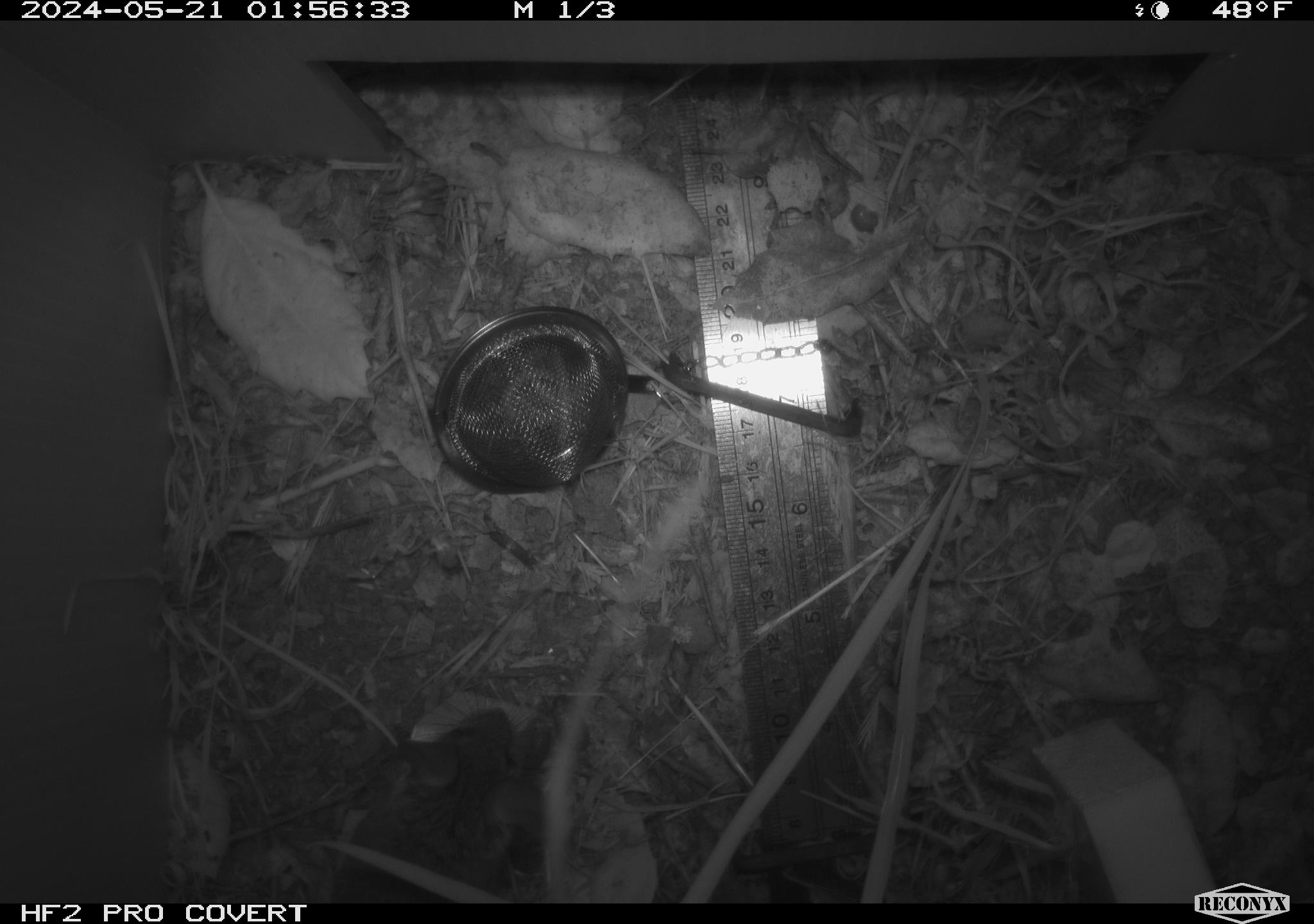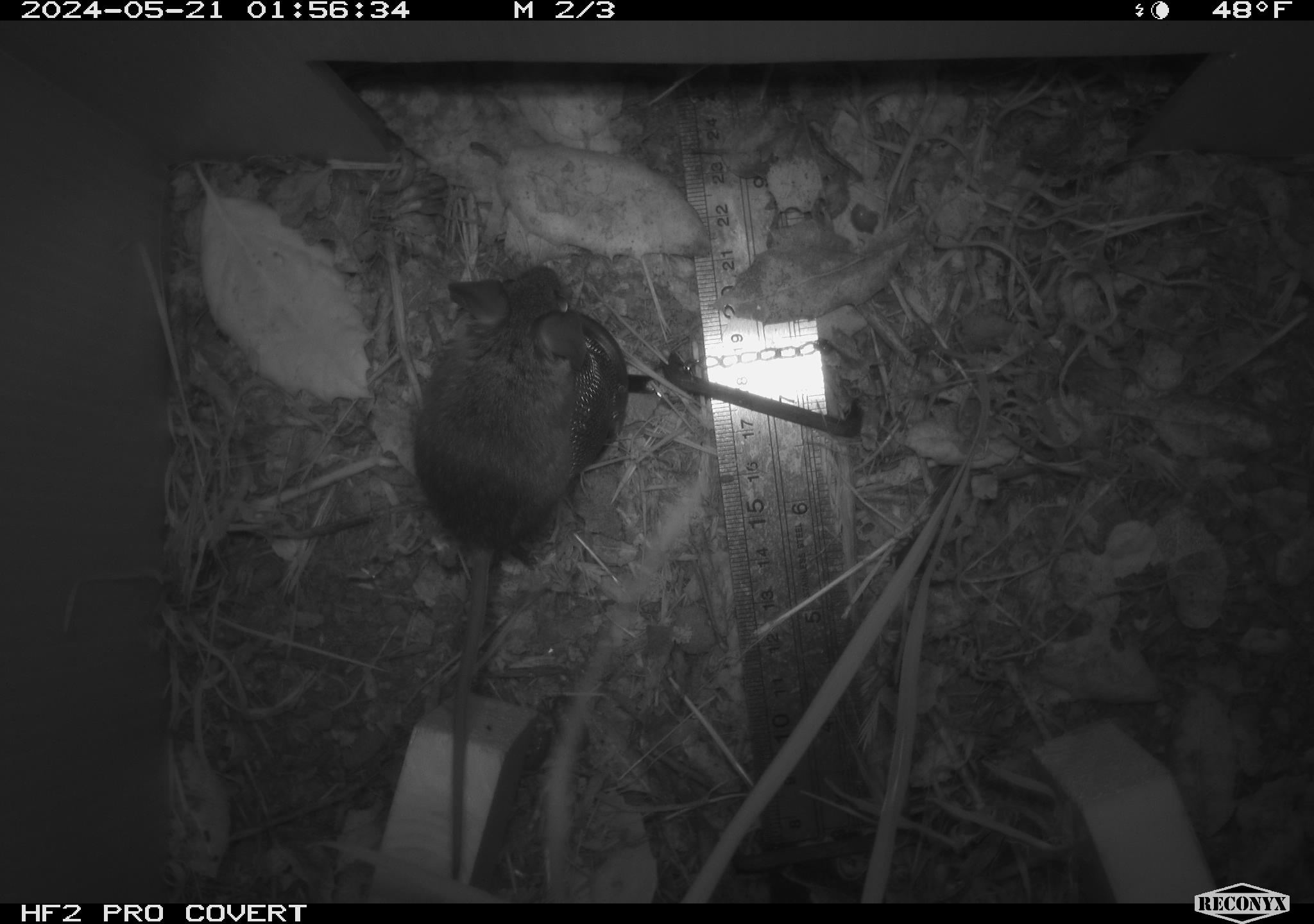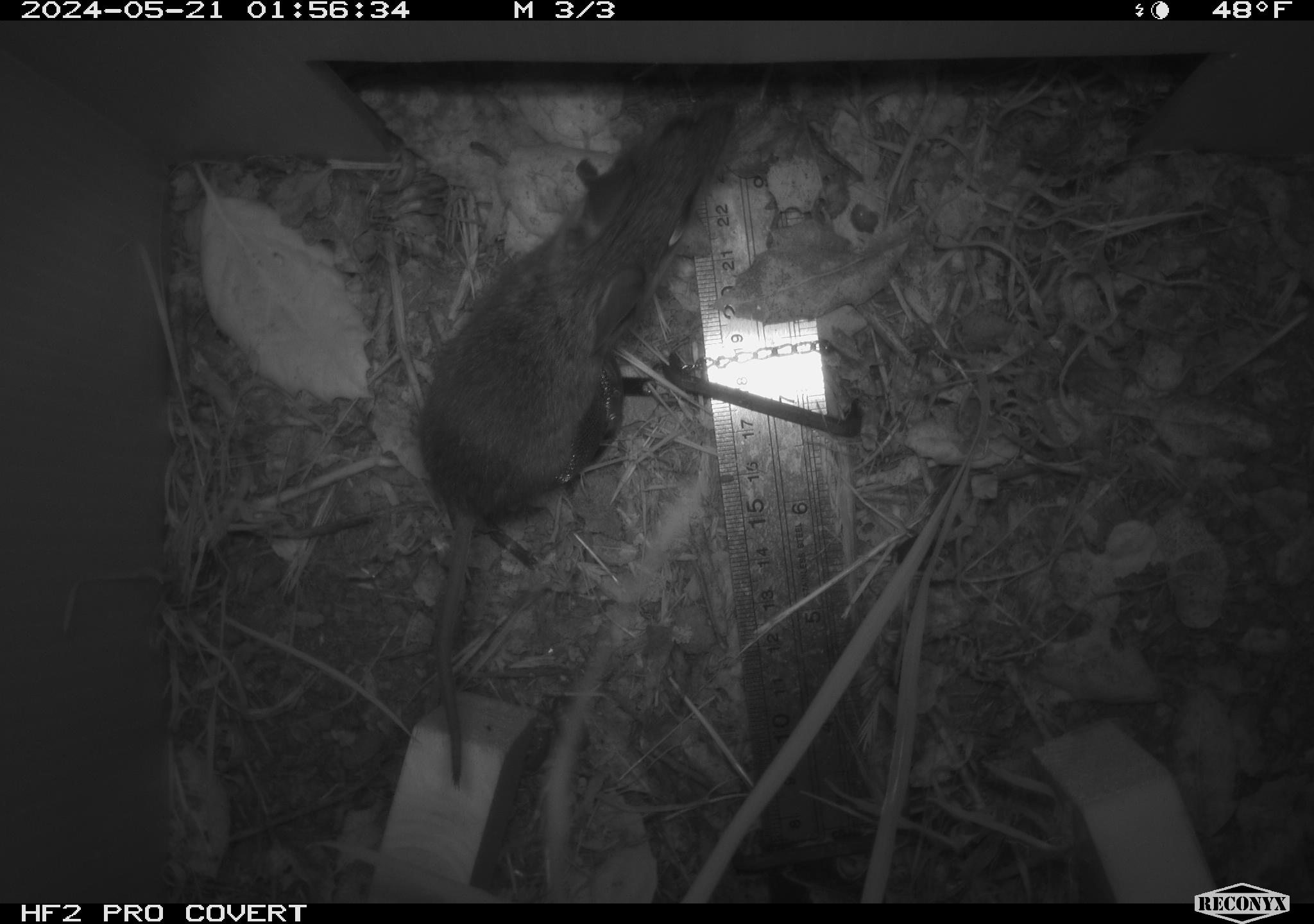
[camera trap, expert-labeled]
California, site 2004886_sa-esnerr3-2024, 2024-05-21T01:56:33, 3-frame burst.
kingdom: Animalia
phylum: Chordata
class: Mammalia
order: Rodentia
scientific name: Rodentia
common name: rodent